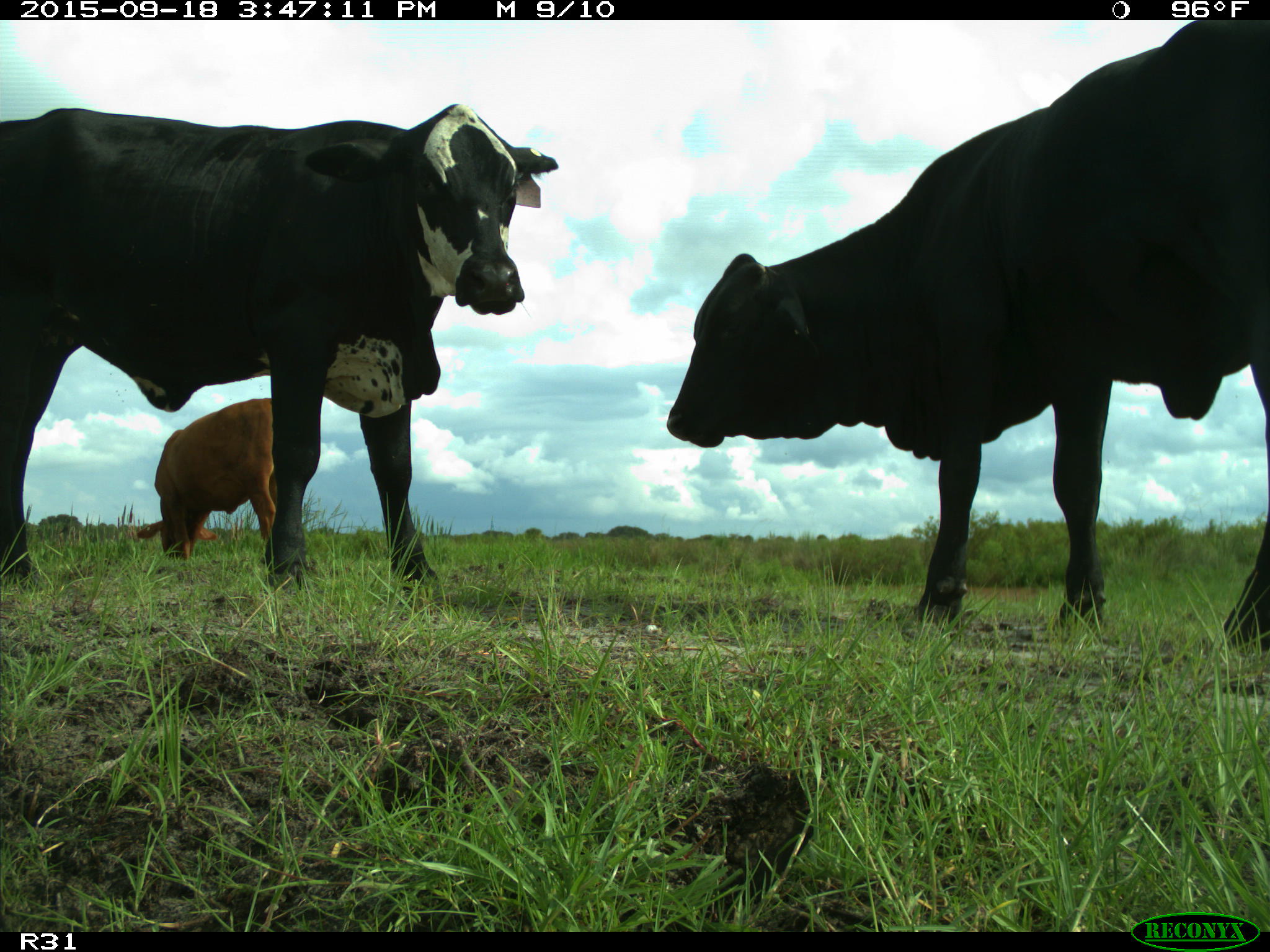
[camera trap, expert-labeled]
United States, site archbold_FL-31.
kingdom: Animalia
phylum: Chordata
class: Mammalia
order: Artiodactyla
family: Bovidae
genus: Bos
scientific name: Bos taurus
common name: domestic cow